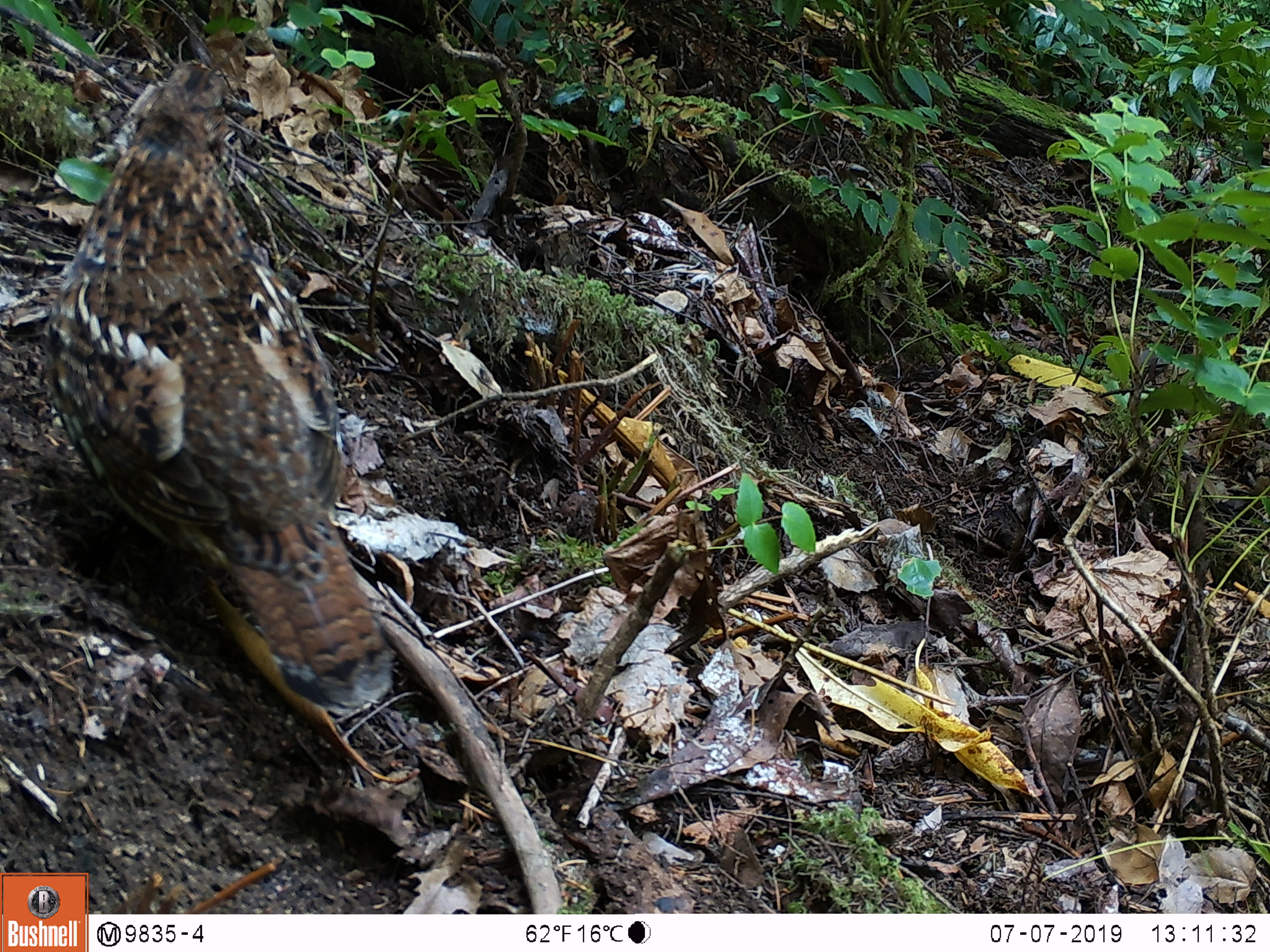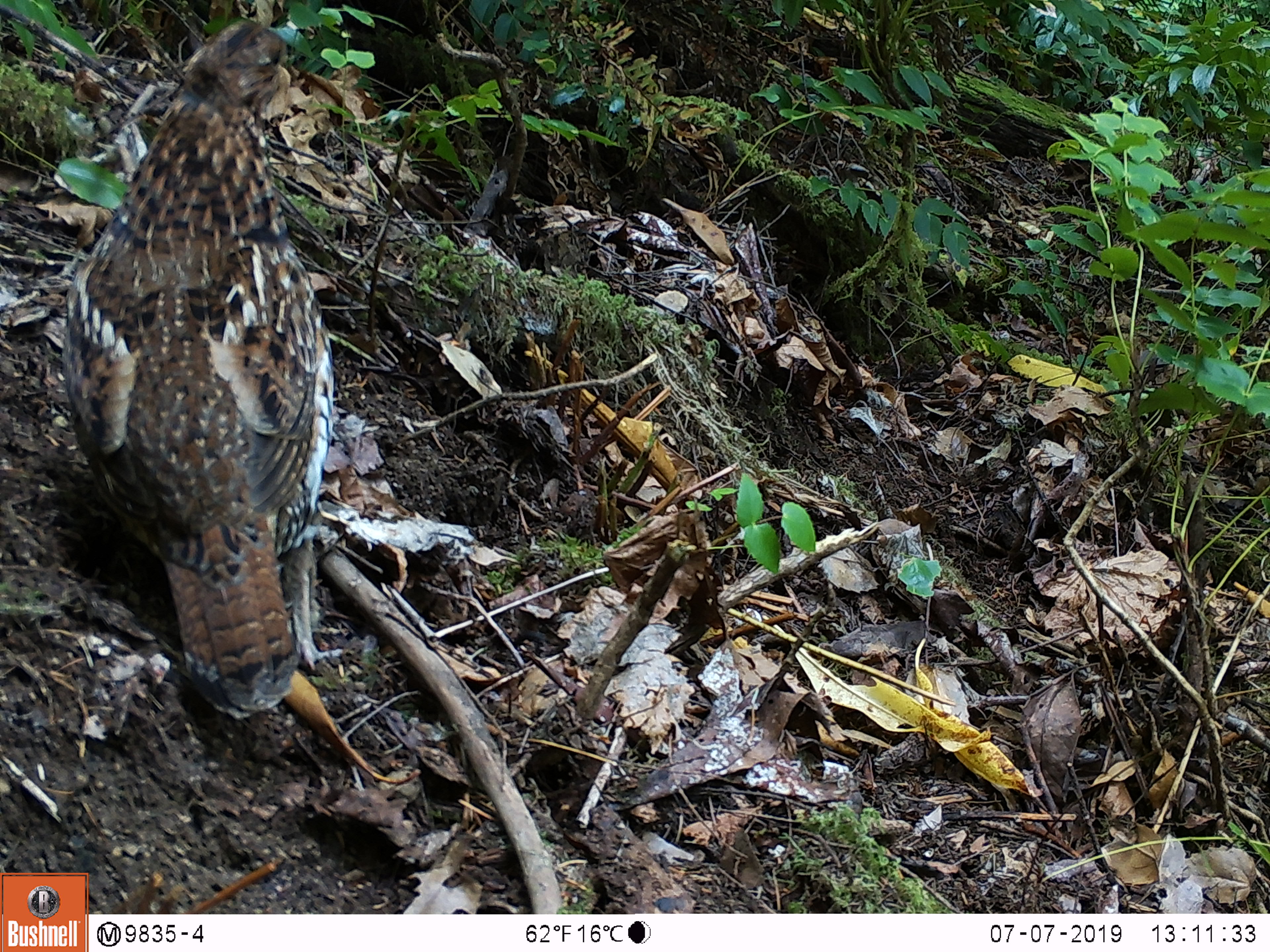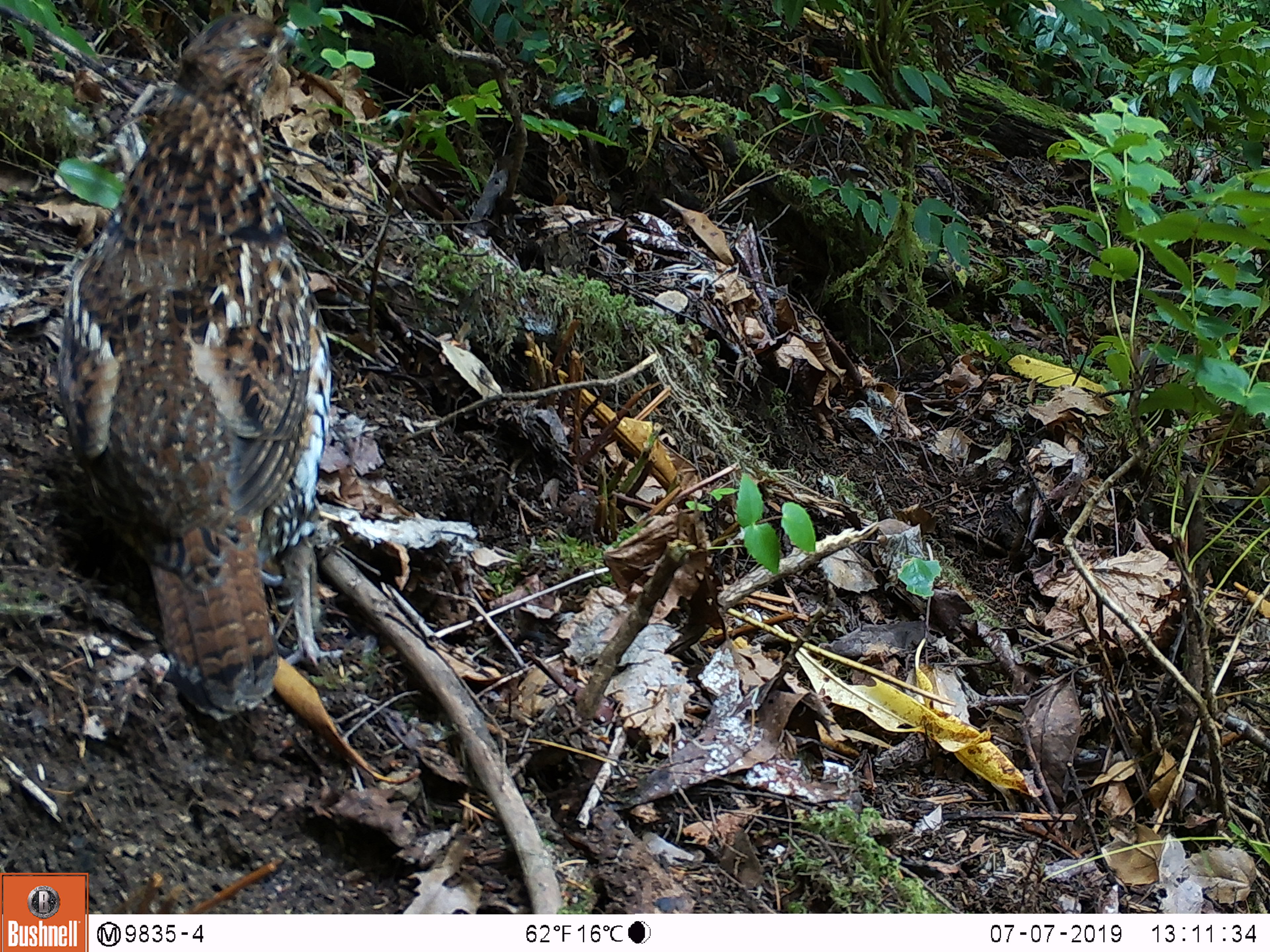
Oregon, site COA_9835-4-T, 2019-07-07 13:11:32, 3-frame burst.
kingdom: Animalia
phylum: Chordata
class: Aves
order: Galliformes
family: Phasianidae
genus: Bonasa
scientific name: Bonasa umbellus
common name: ruffed grouse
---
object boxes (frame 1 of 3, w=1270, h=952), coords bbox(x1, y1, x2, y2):
ruffed grouse: bbox(27, 49, 415, 732)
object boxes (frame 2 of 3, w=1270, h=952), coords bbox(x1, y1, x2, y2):
ruffed grouse: bbox(53, 15, 343, 732)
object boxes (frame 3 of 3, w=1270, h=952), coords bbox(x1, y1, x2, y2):
ruffed grouse: bbox(51, 11, 335, 730)